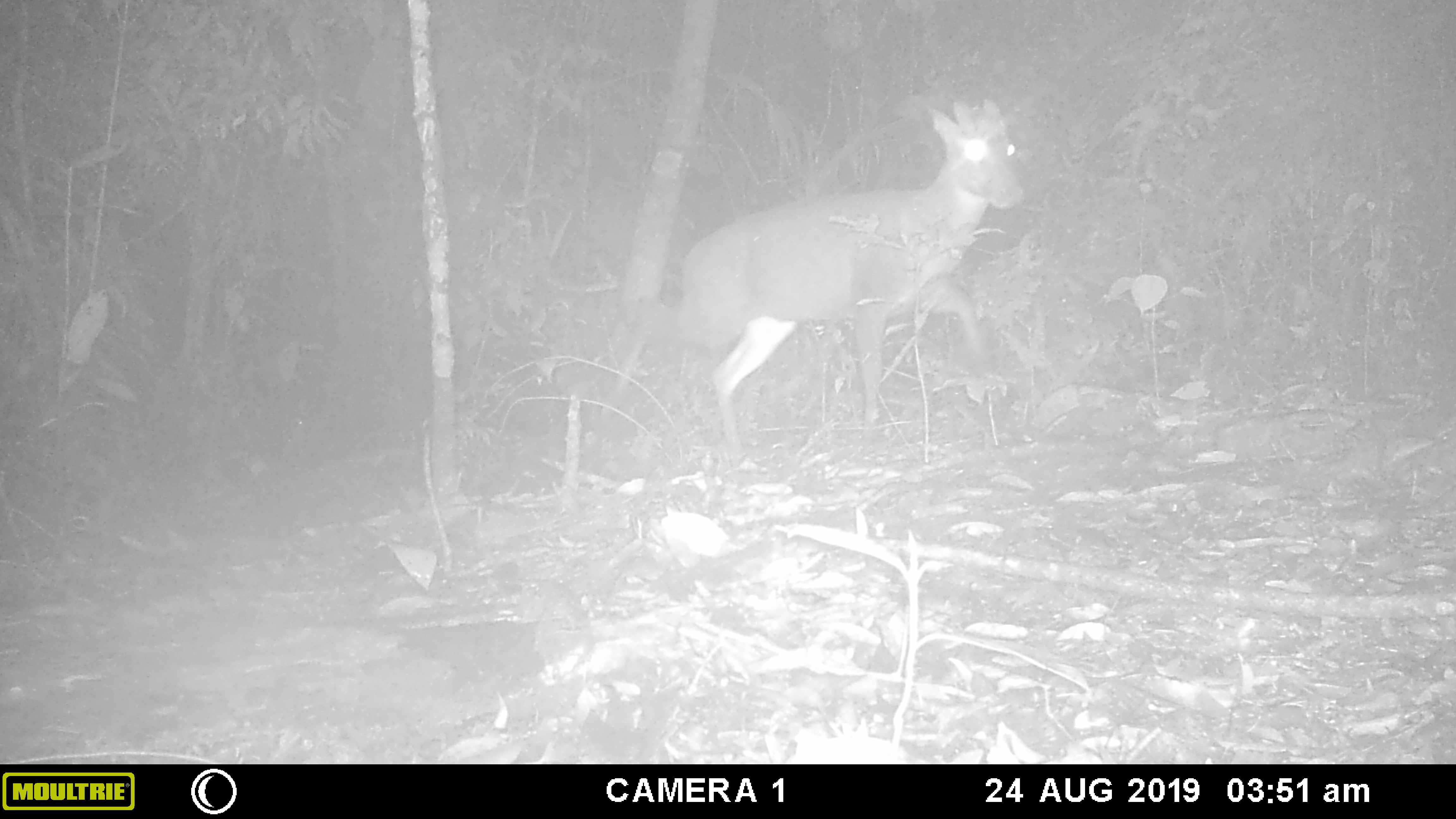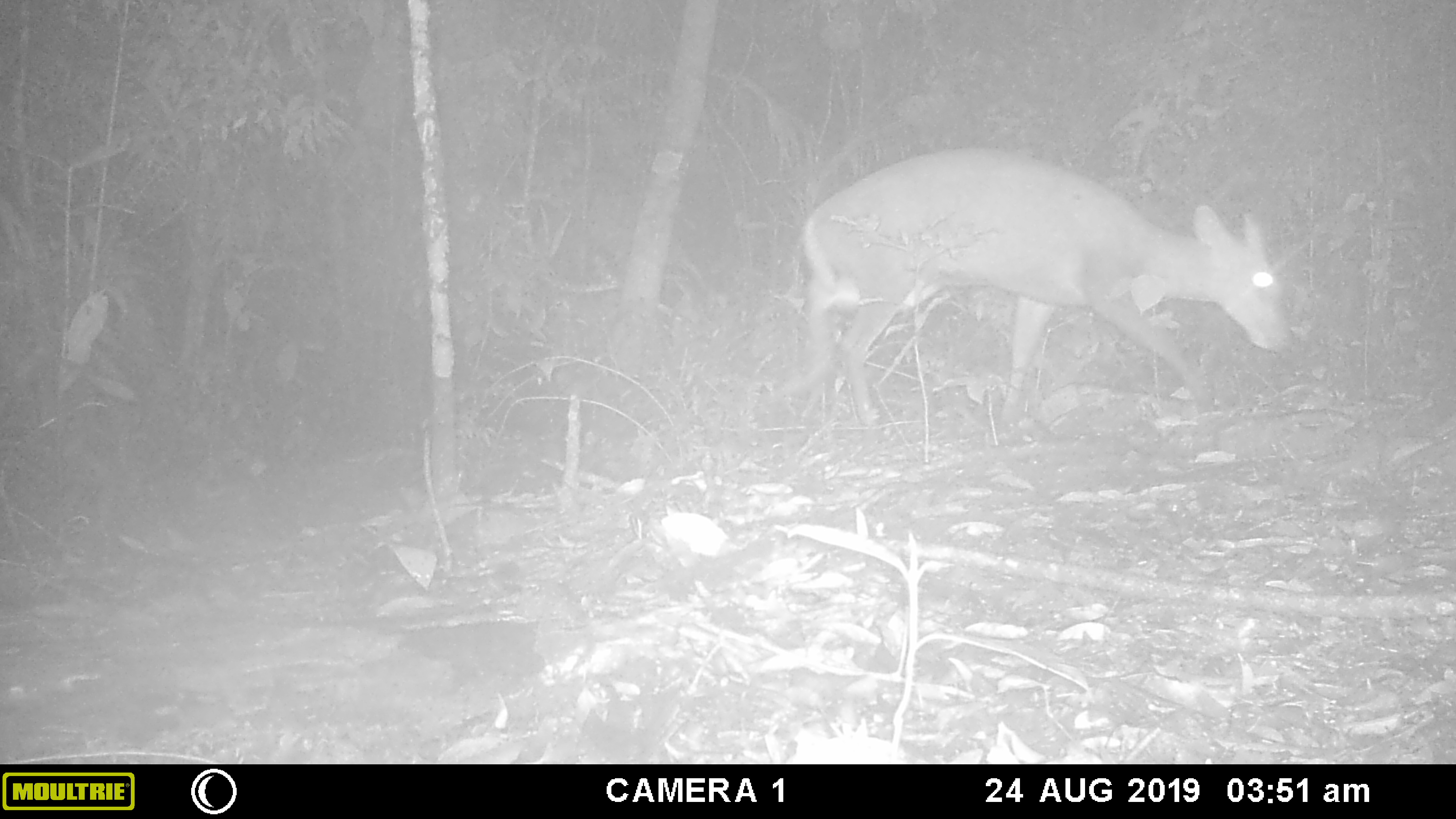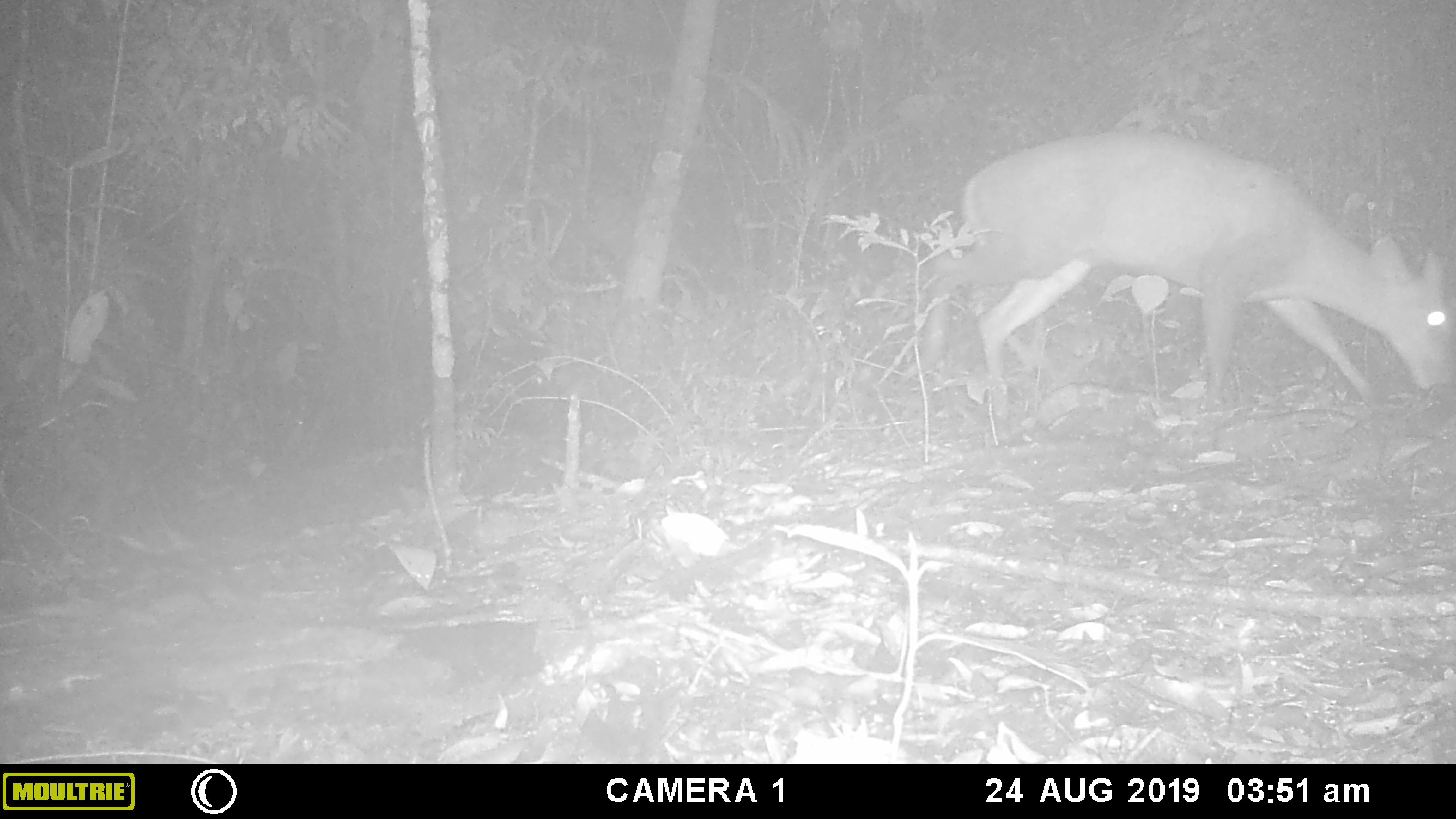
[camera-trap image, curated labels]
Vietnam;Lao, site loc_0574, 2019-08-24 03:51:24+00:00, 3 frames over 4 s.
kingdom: Animalia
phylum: Chordata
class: Mammalia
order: Artiodactyla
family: Cervidae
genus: Muntiacus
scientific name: Muntiacus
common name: muntjacs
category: unidentified muntjac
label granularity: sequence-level